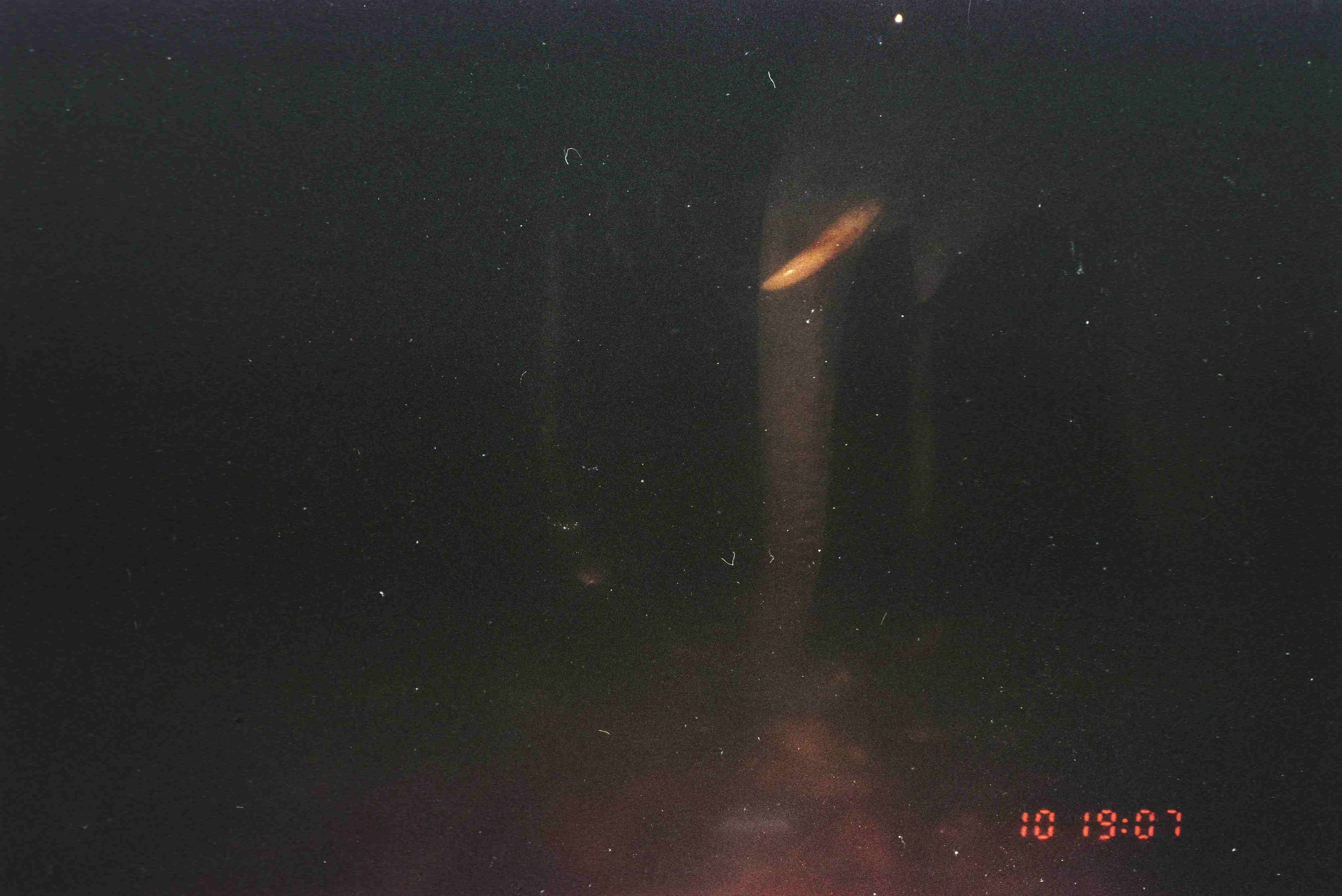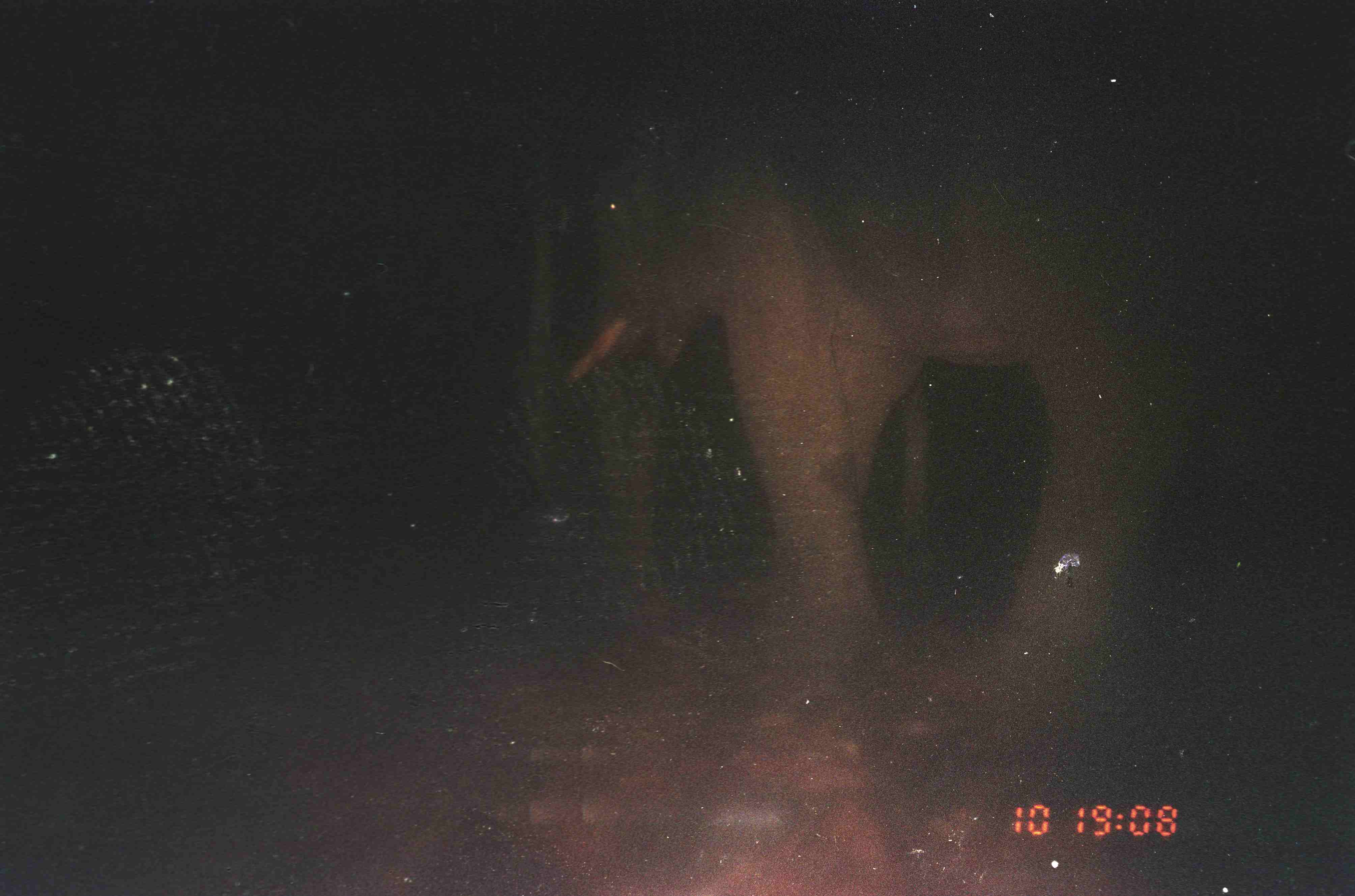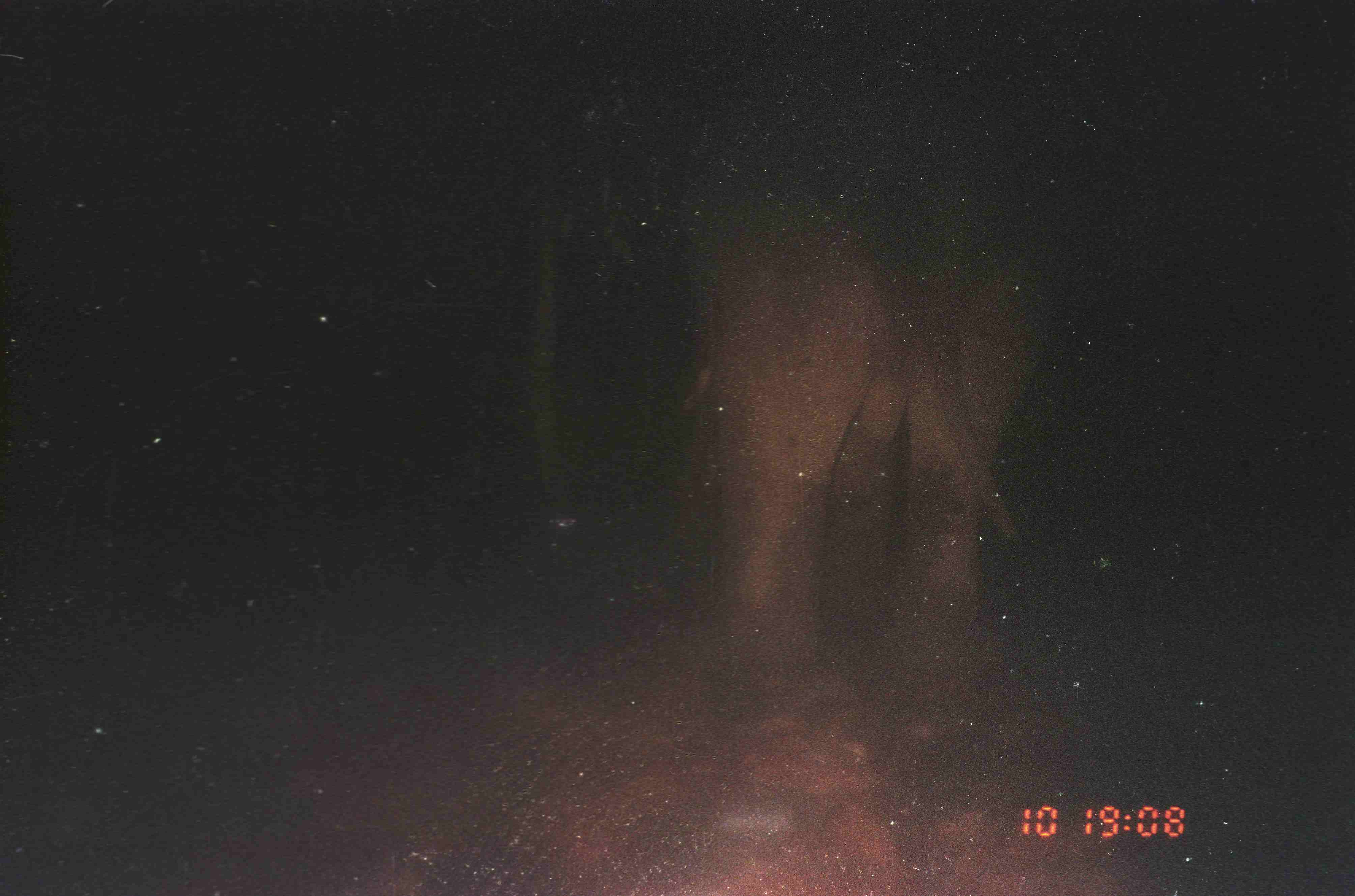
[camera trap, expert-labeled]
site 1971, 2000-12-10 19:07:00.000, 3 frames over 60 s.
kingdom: Animalia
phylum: Chordata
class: Mammalia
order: Proboscidea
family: Elephantidae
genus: Elephas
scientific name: Elephas maximus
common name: asian elephant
Elephas maximus (asian elephant), count 1.